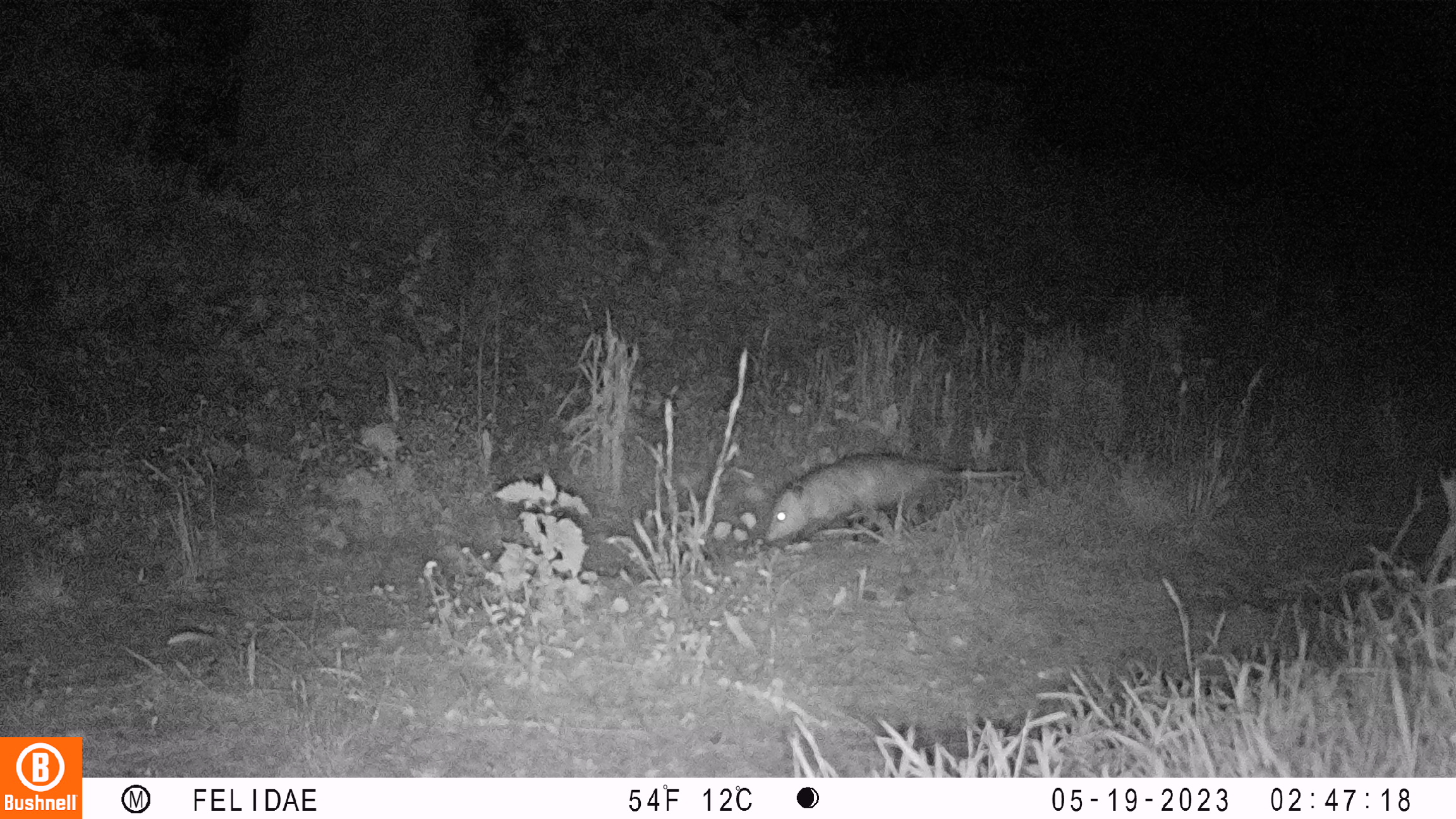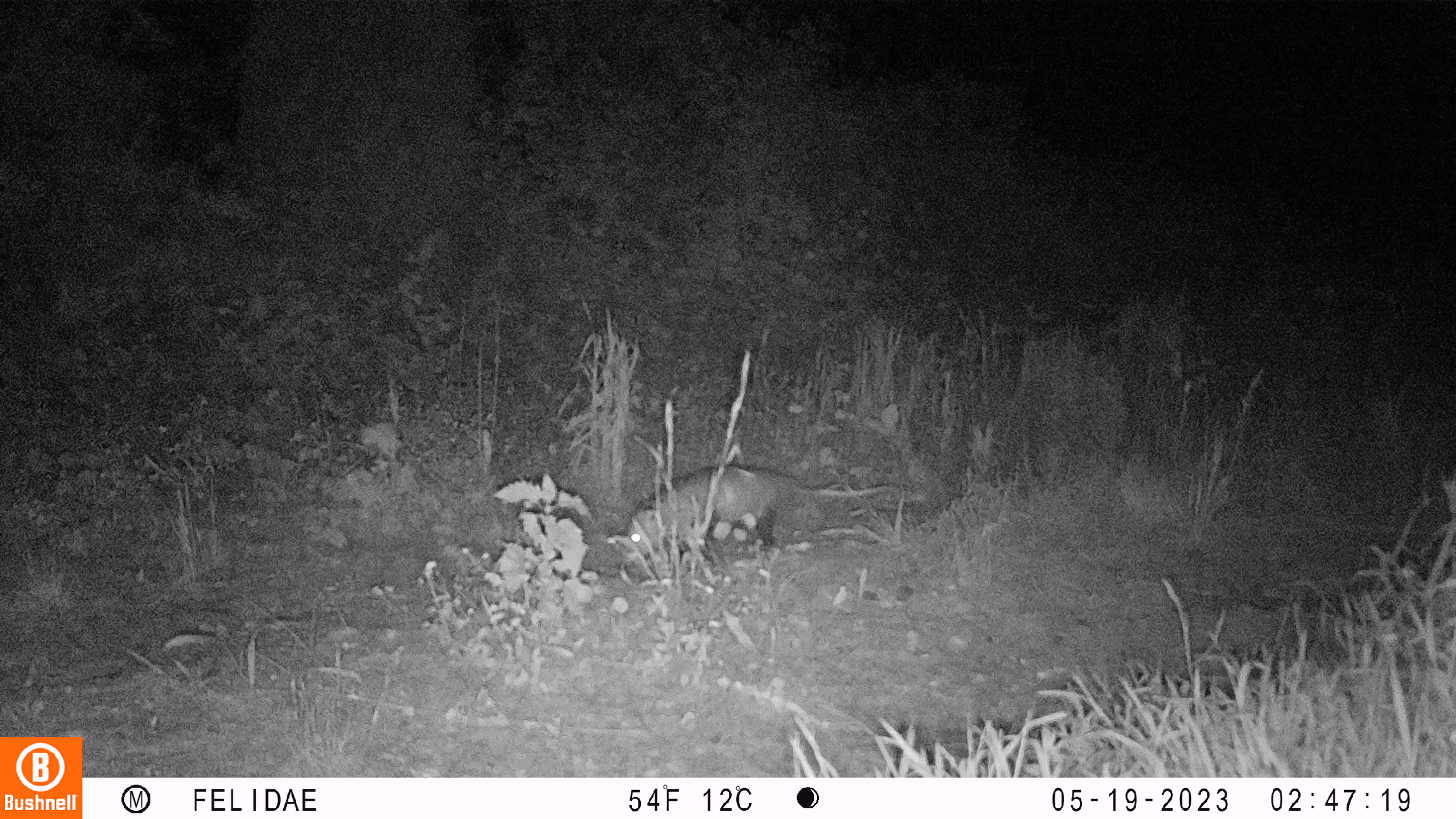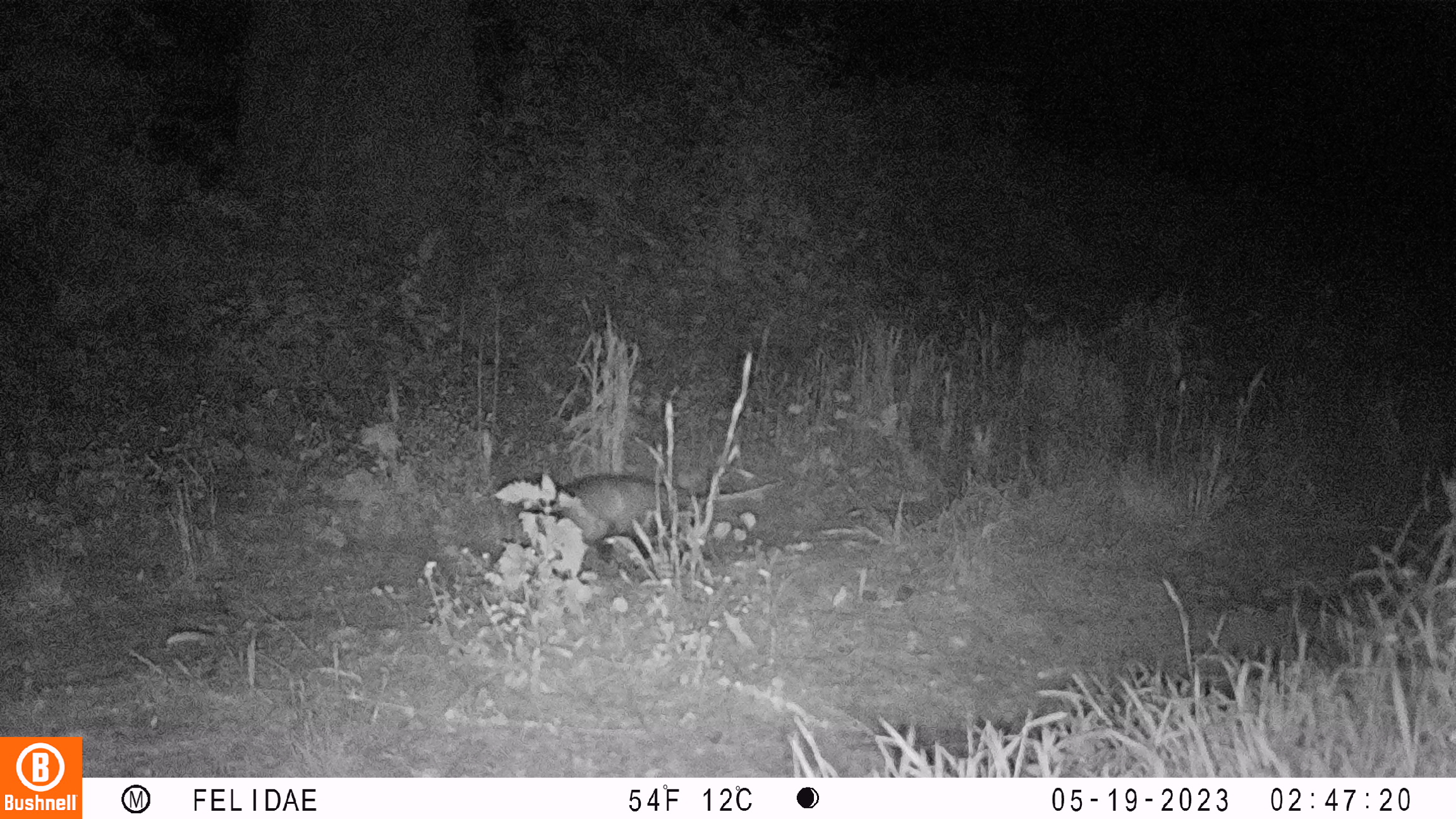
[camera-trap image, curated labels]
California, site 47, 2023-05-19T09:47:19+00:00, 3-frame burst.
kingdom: Animalia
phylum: Chordata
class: Mammalia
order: Didelphimorphia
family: Didelphidae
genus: Didelphis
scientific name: Didelphis virginiana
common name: virginia opossum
Virginia opossum (Didelphis virginiana).